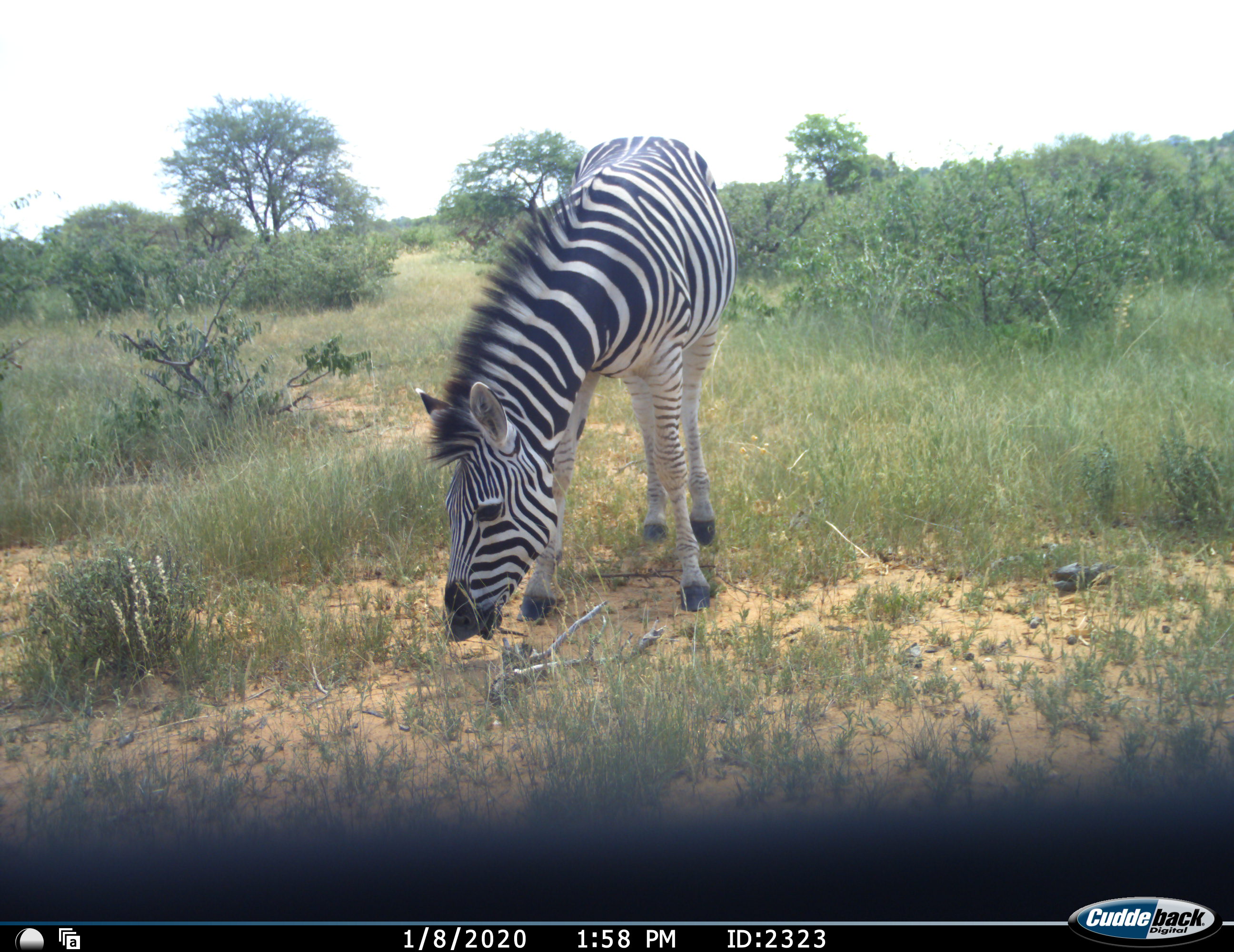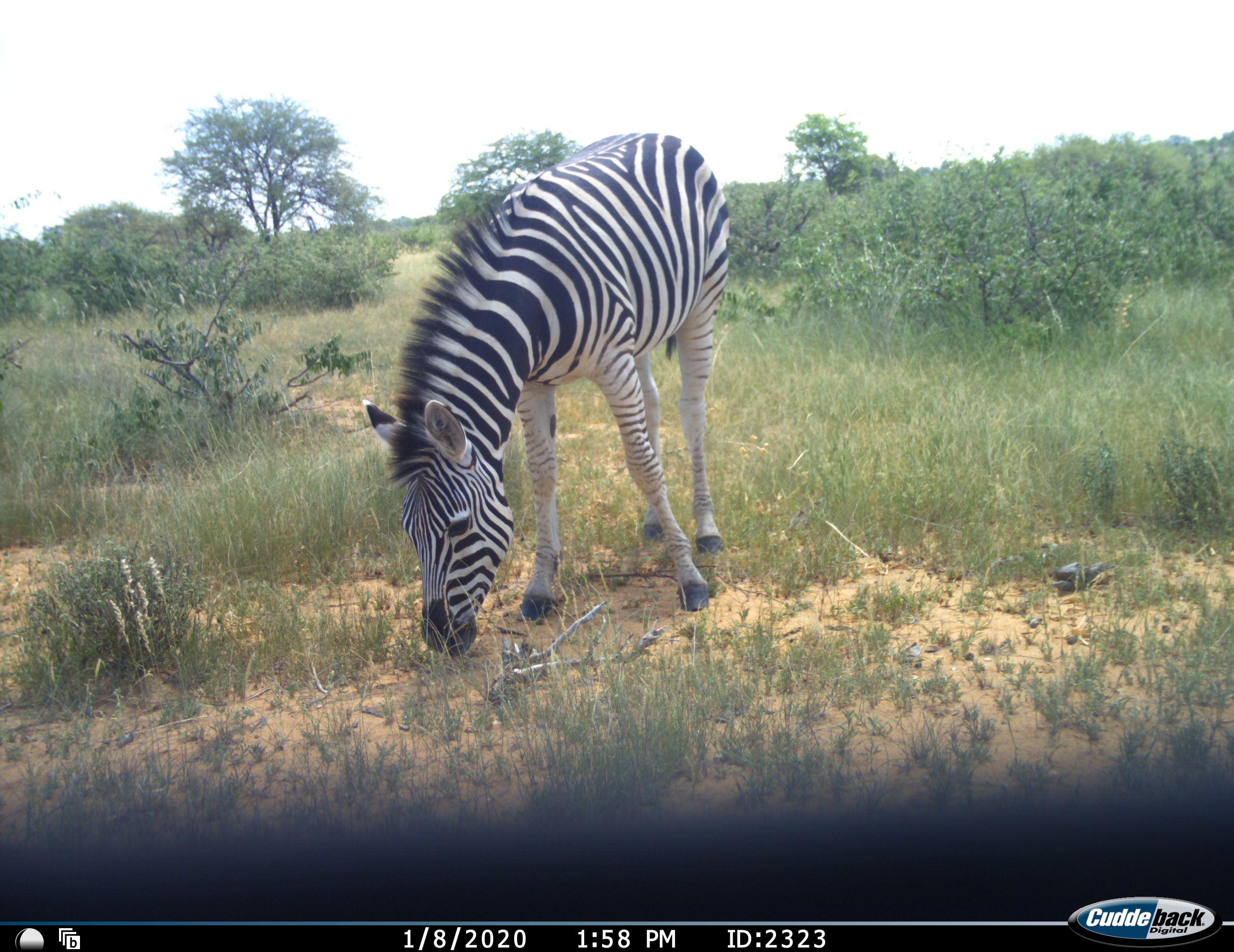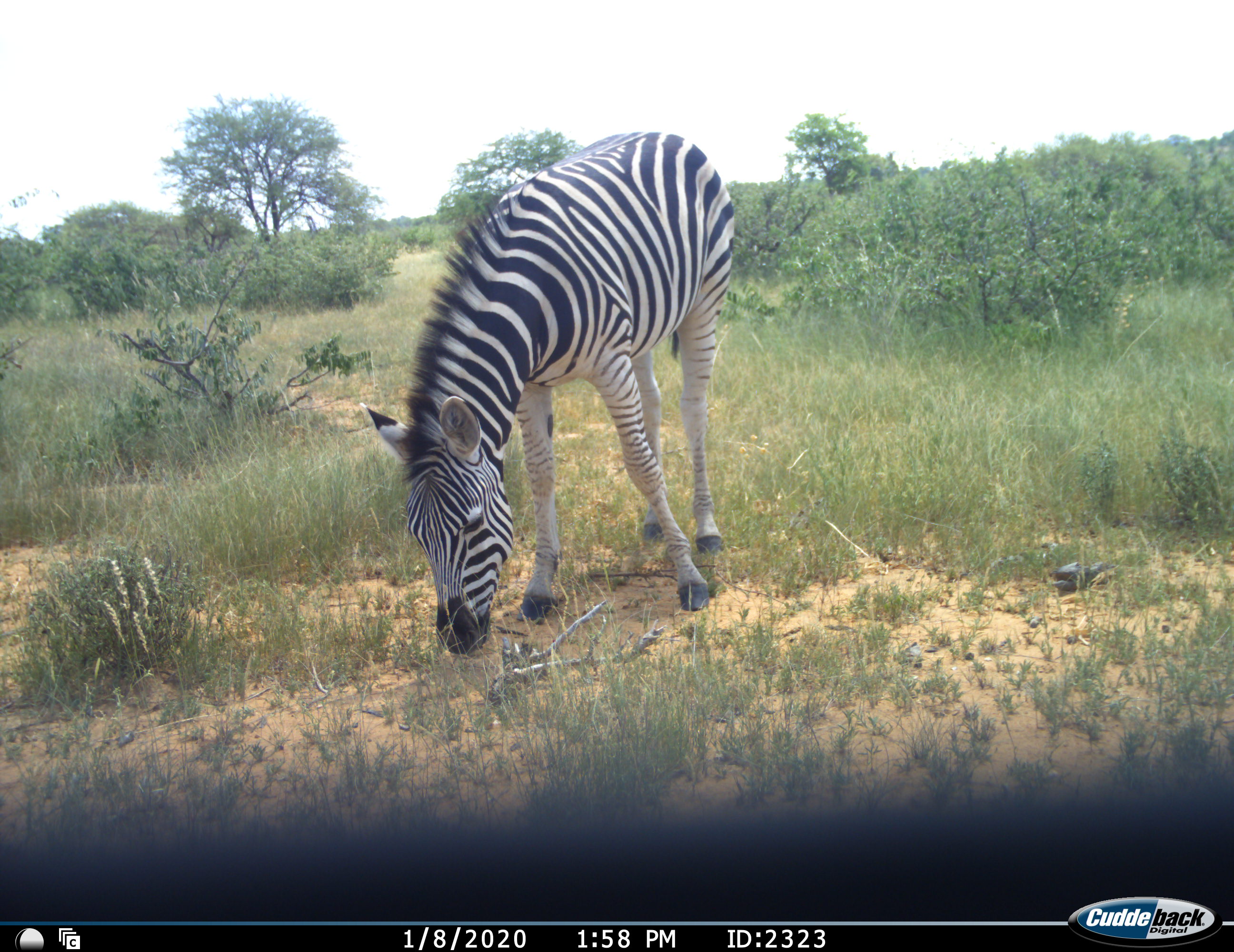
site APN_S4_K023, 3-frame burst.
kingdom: Animalia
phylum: Chordata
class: Mammalia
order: Perissodactyla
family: Equidae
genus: Equus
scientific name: Equus quagga burchellii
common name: burchell's zebra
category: zebraburchells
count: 1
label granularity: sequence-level